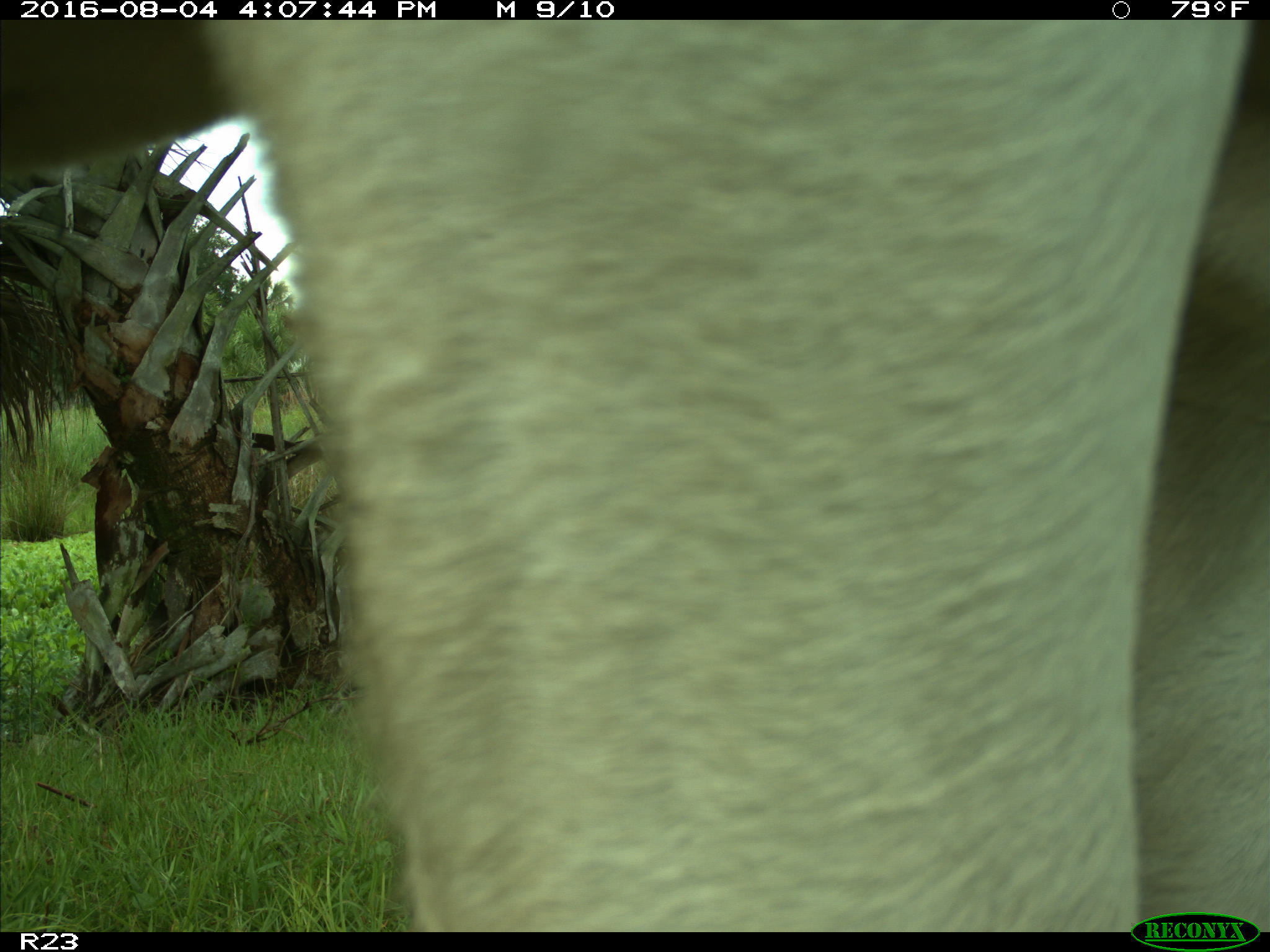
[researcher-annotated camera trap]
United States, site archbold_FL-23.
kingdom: Animalia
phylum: Chordata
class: Mammalia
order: Artiodactyla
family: Bovidae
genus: Bos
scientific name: Bos taurus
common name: domestic cow